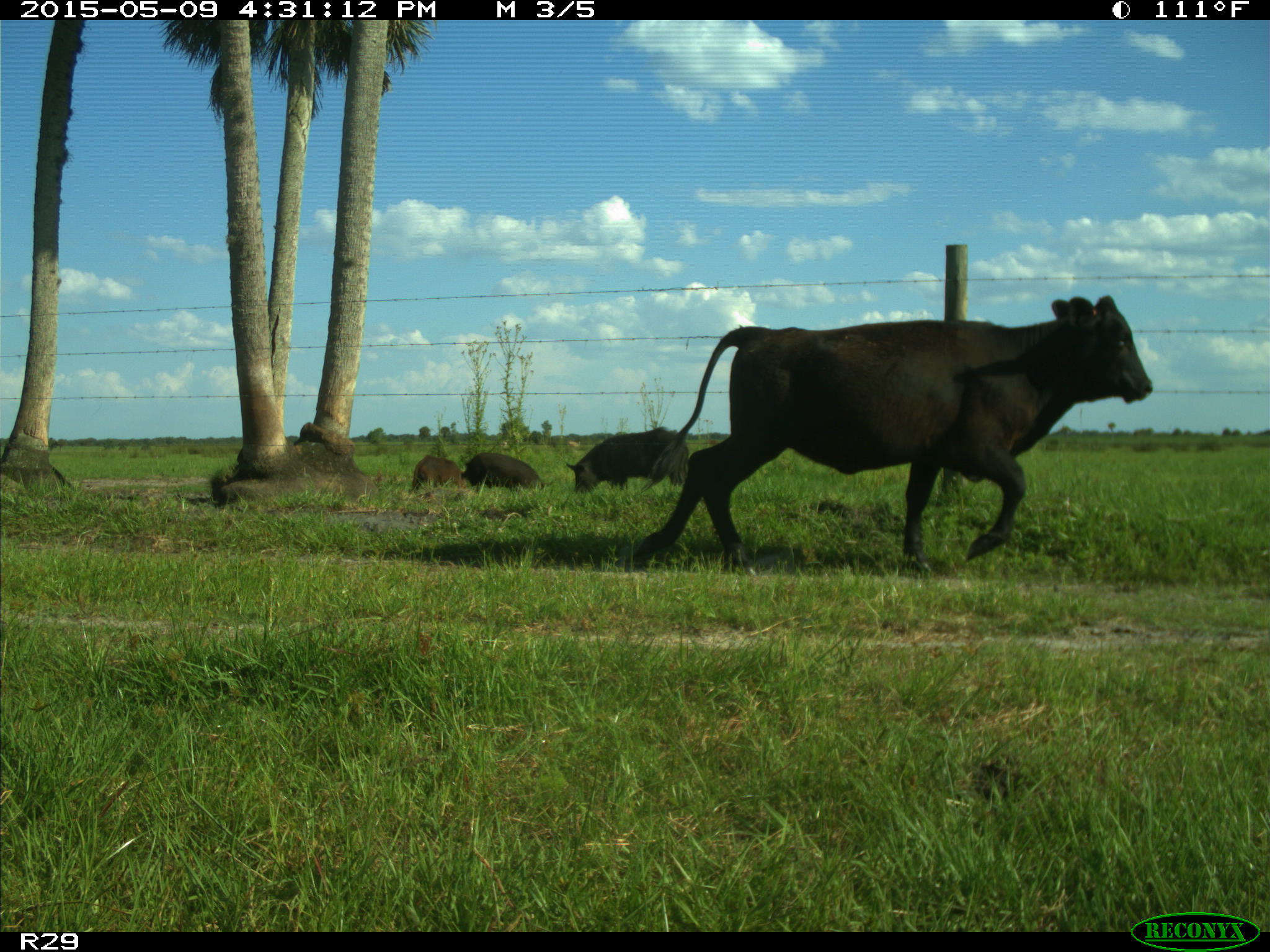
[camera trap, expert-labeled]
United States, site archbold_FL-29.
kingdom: Animalia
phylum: Chordata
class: Mammalia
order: Artiodactyla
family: Suidae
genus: Sus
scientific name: Sus scrofa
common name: wild boar